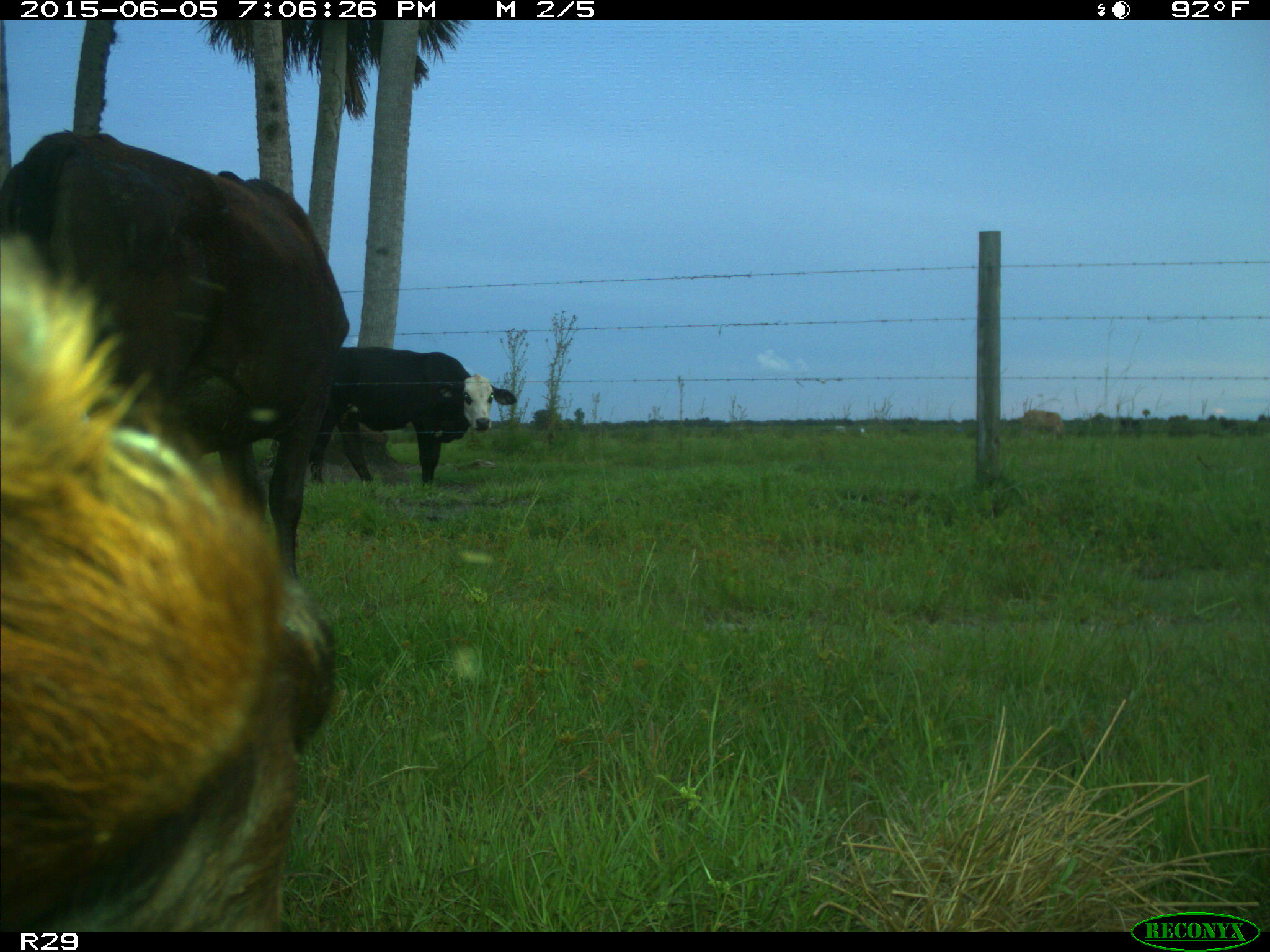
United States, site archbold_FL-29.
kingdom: Animalia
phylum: Chordata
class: Mammalia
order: Artiodactyla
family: Bovidae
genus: Bos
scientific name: Bos taurus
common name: domestic cow